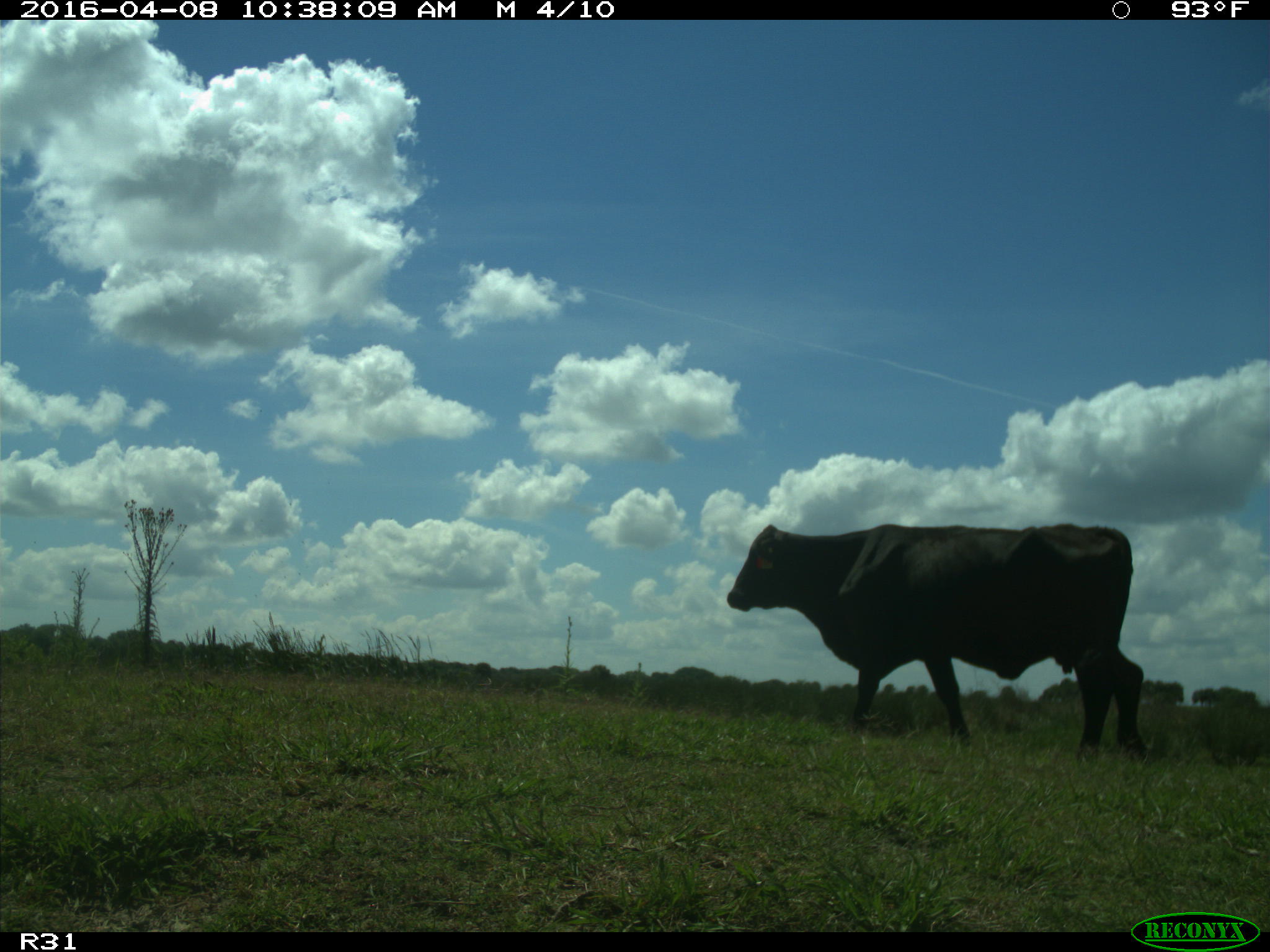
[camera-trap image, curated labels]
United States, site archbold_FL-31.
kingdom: Animalia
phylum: Chordata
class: Mammalia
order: Artiodactyla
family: Bovidae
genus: Bos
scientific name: Bos taurus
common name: domestic cow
Bos taurus (domestic cow).